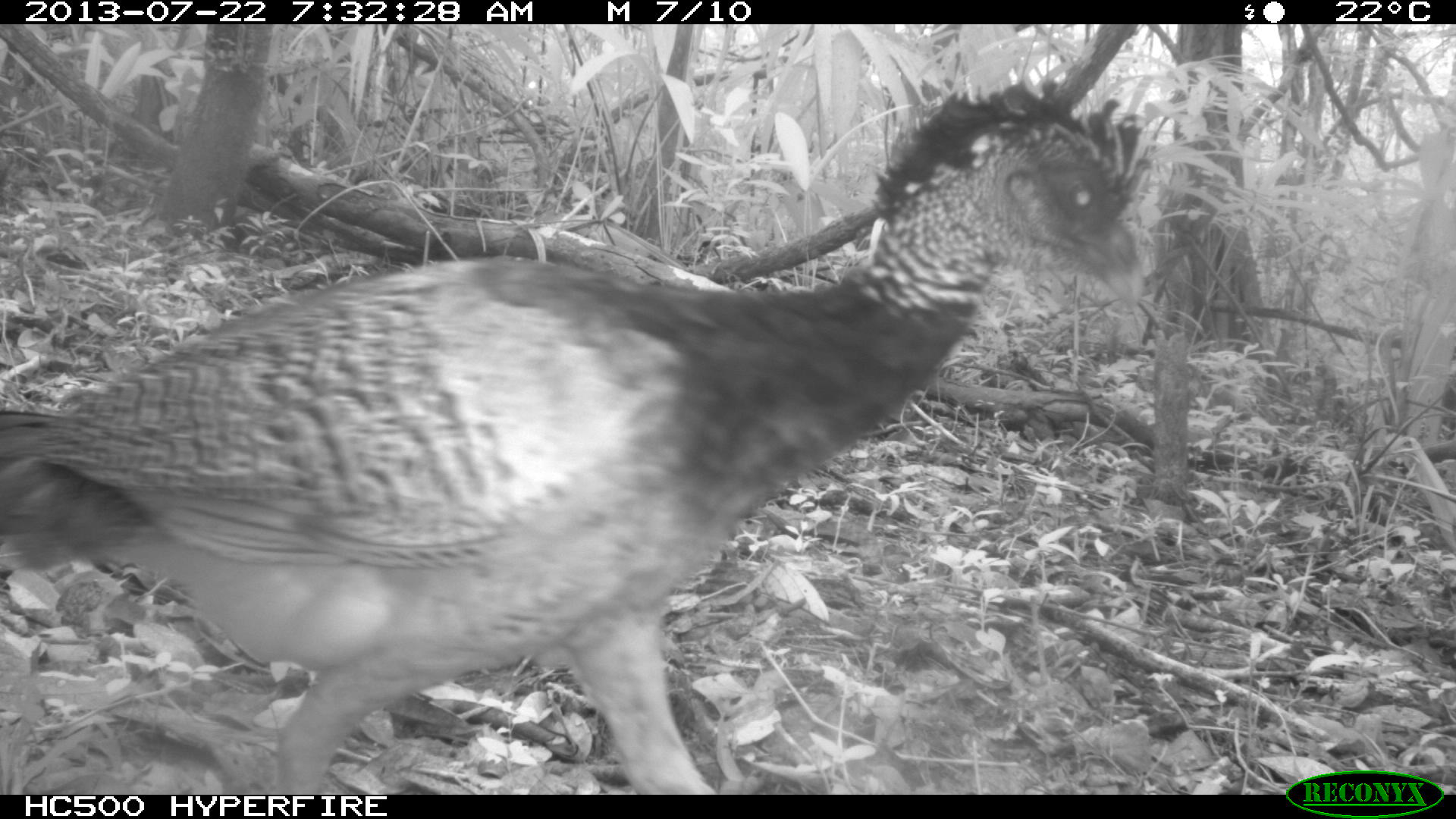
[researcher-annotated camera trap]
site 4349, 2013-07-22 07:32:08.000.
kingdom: Animalia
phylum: Chordata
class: Aves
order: Galliformes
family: Cracidae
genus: Crax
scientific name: Crax rubra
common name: great curassow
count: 4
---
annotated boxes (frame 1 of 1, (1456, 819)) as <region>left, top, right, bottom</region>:
crax rubra: <region>0, 74, 1149, 794</region>